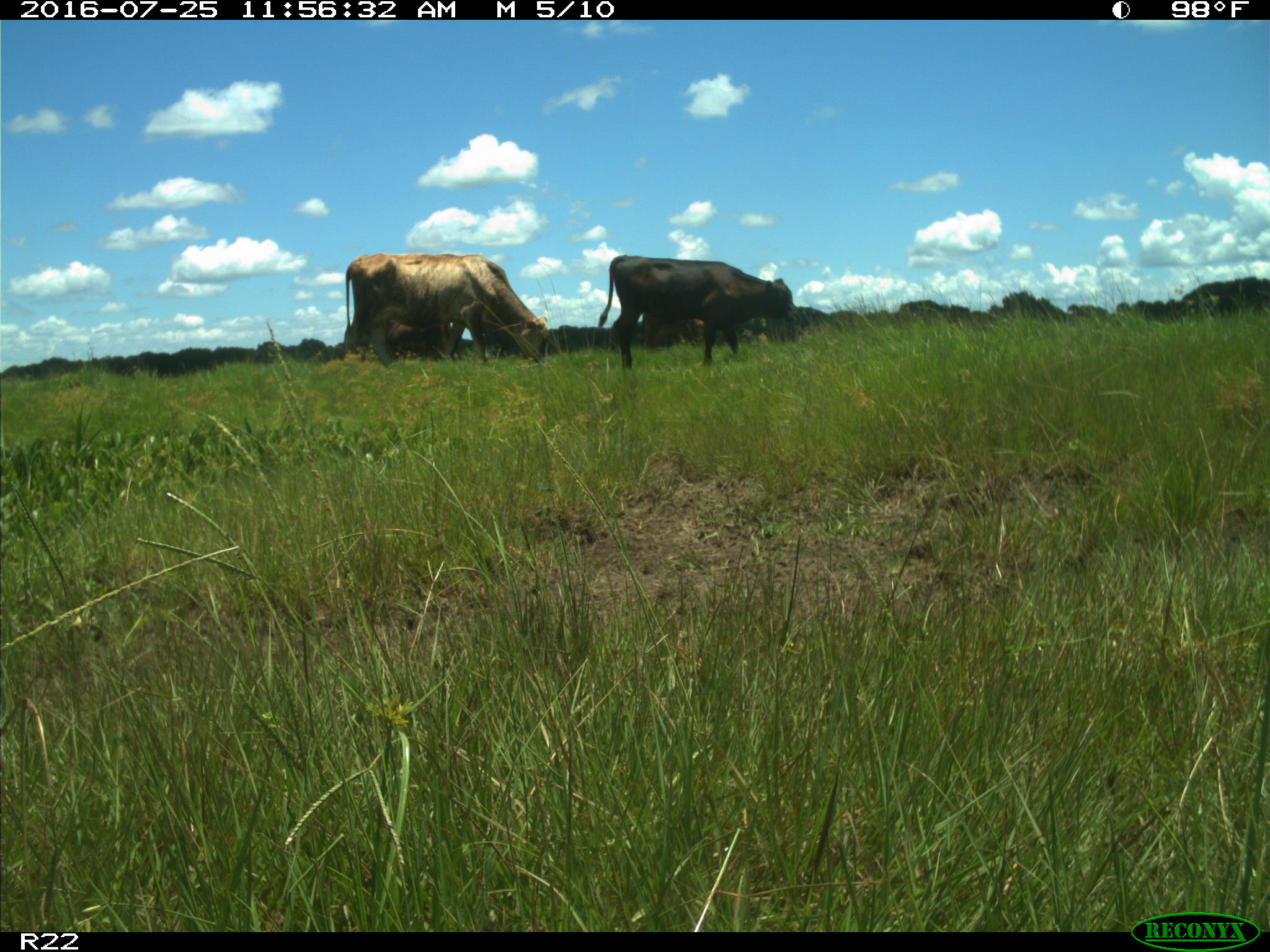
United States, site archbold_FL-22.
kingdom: Animalia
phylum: Chordata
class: Mammalia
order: Artiodactyla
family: Bovidae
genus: Bos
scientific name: Bos taurus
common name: domestic cow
Bos taurus (domestic cow).